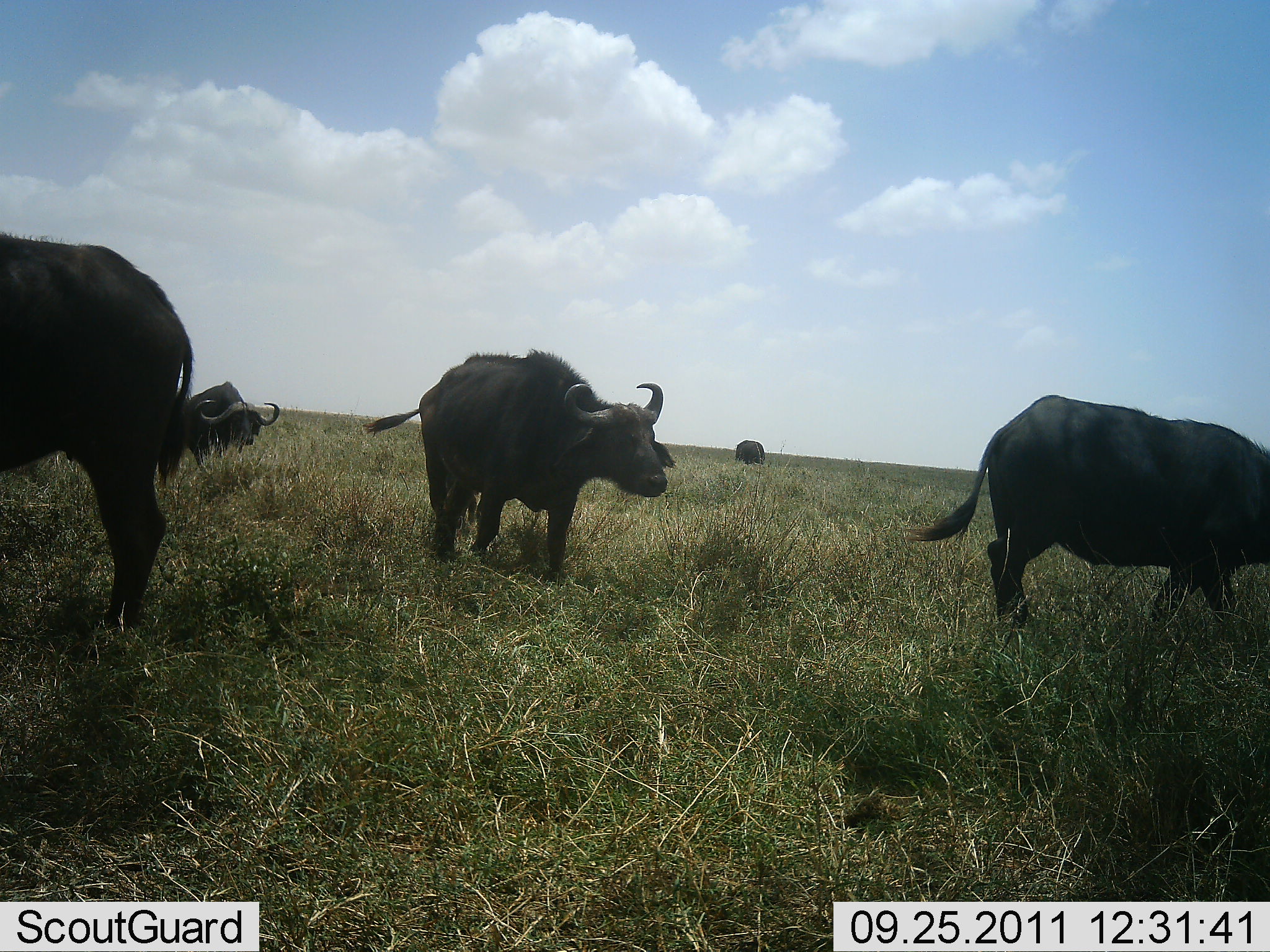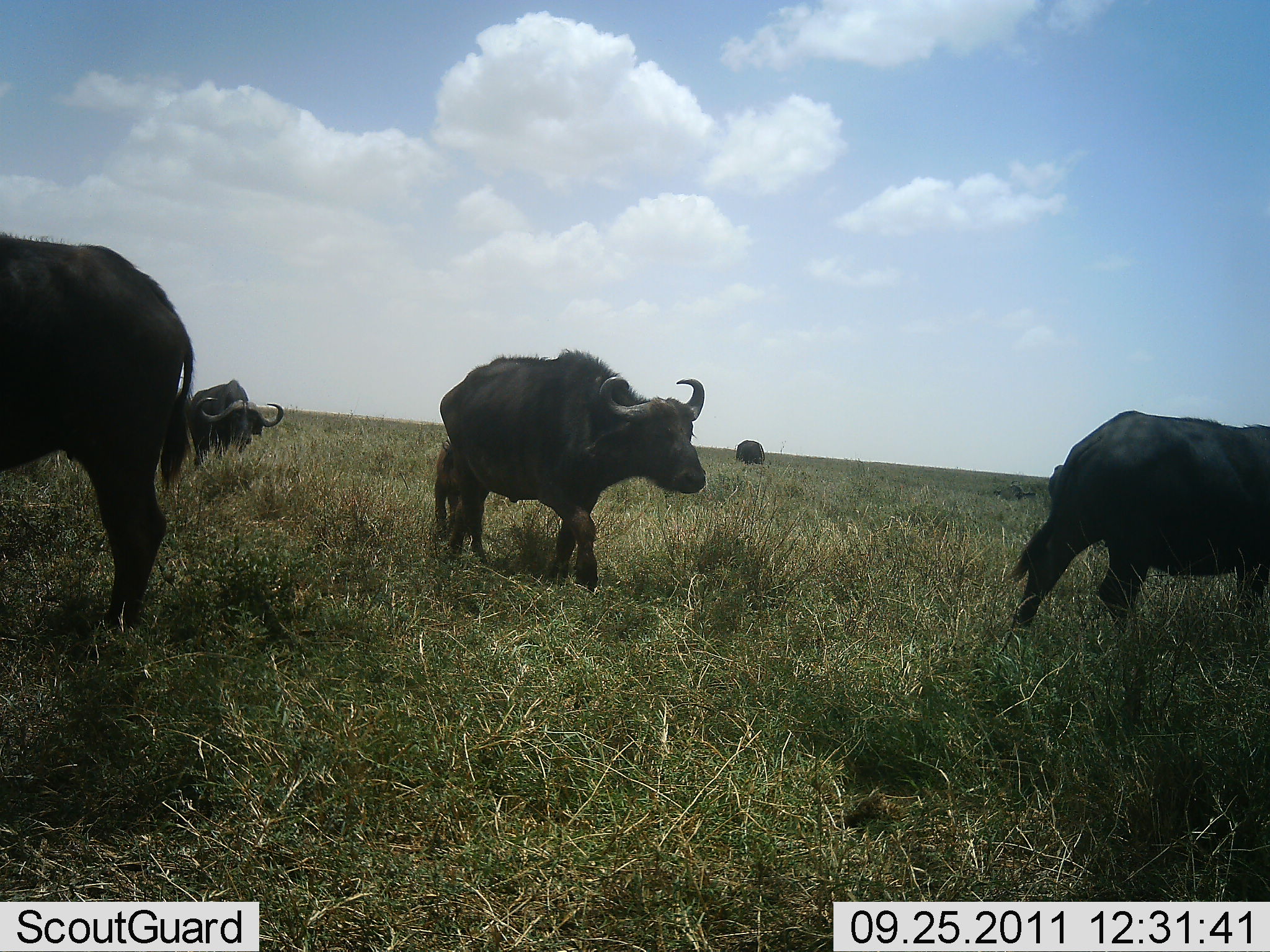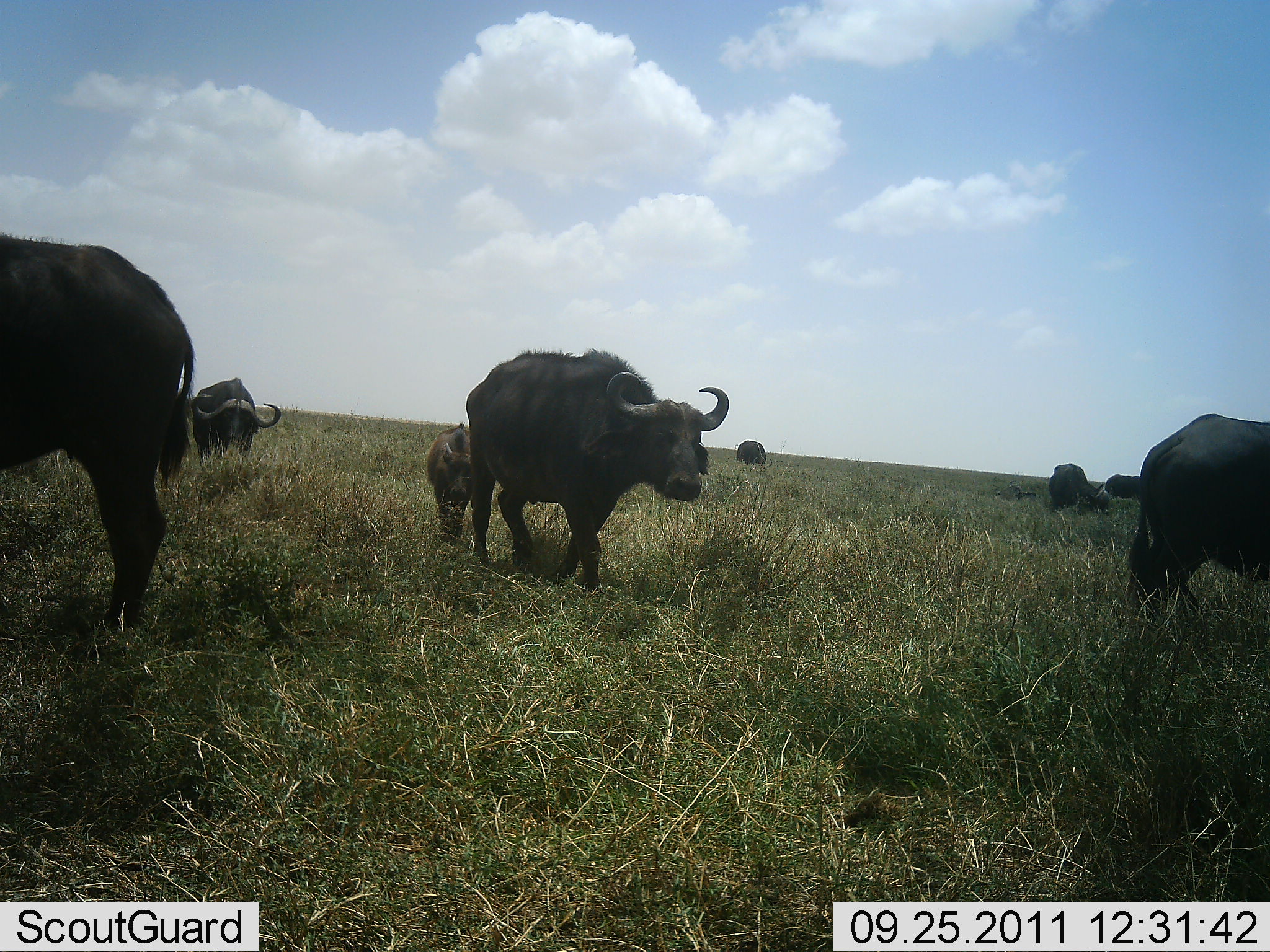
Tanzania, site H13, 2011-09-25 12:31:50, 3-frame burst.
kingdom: Animalia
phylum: Chordata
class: Mammalia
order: Artiodactyla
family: Bovidae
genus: Syncerus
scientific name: Syncerus caffer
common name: cape buffalo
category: buffalo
Buffalo (cape buffalo) (Syncerus caffer), count 7. Behavior (volunteer vote fractions): standing 29%, resting 0%, moving 100%, interacting 0%. Young present (vote fraction): 64%. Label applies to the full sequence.